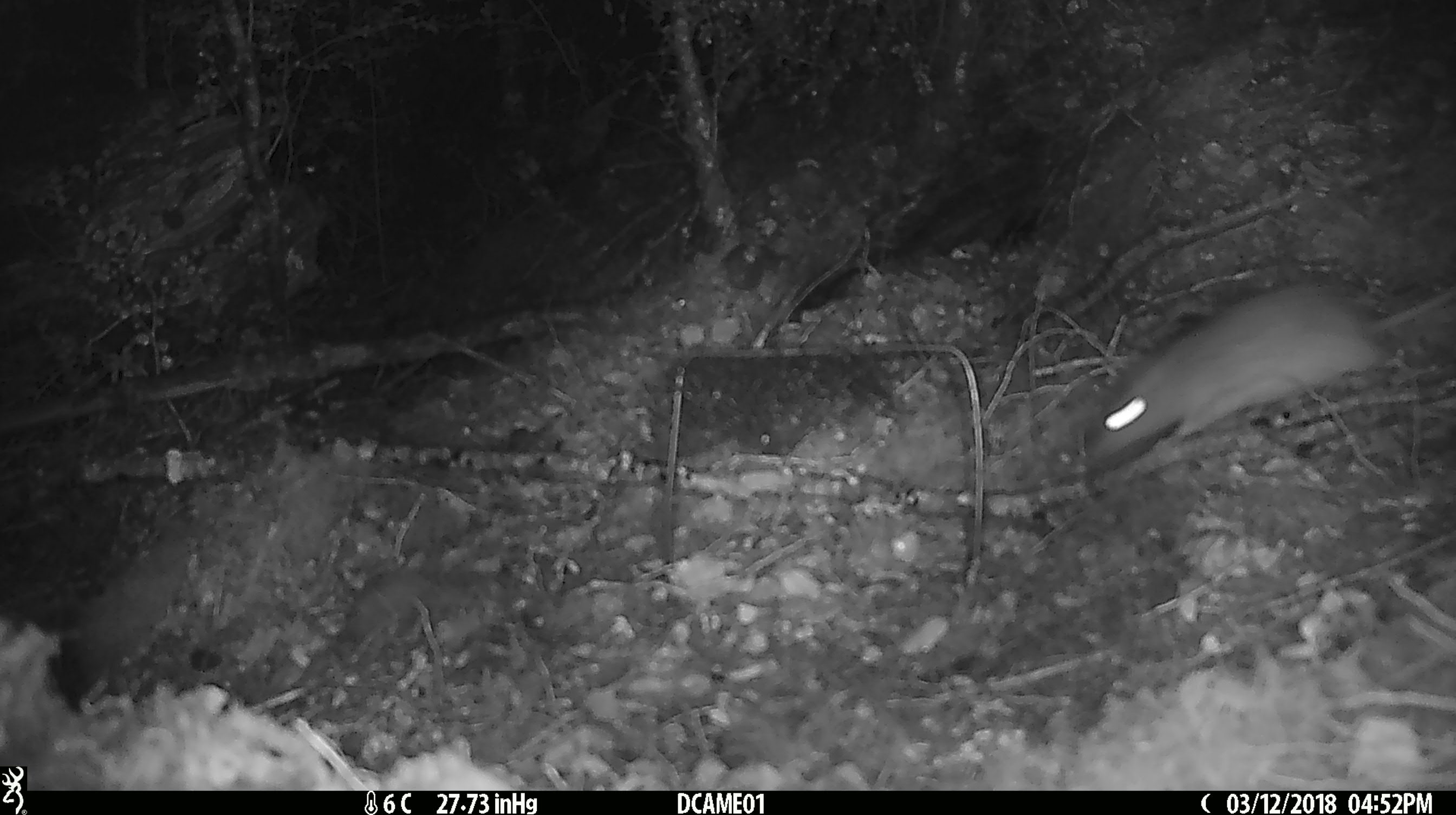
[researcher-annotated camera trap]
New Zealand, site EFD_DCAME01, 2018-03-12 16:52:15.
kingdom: Animalia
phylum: Chordata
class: Mammalia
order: Rodentia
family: Muridae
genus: Rattus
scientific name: Rattus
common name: rat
Rat (Rattus).